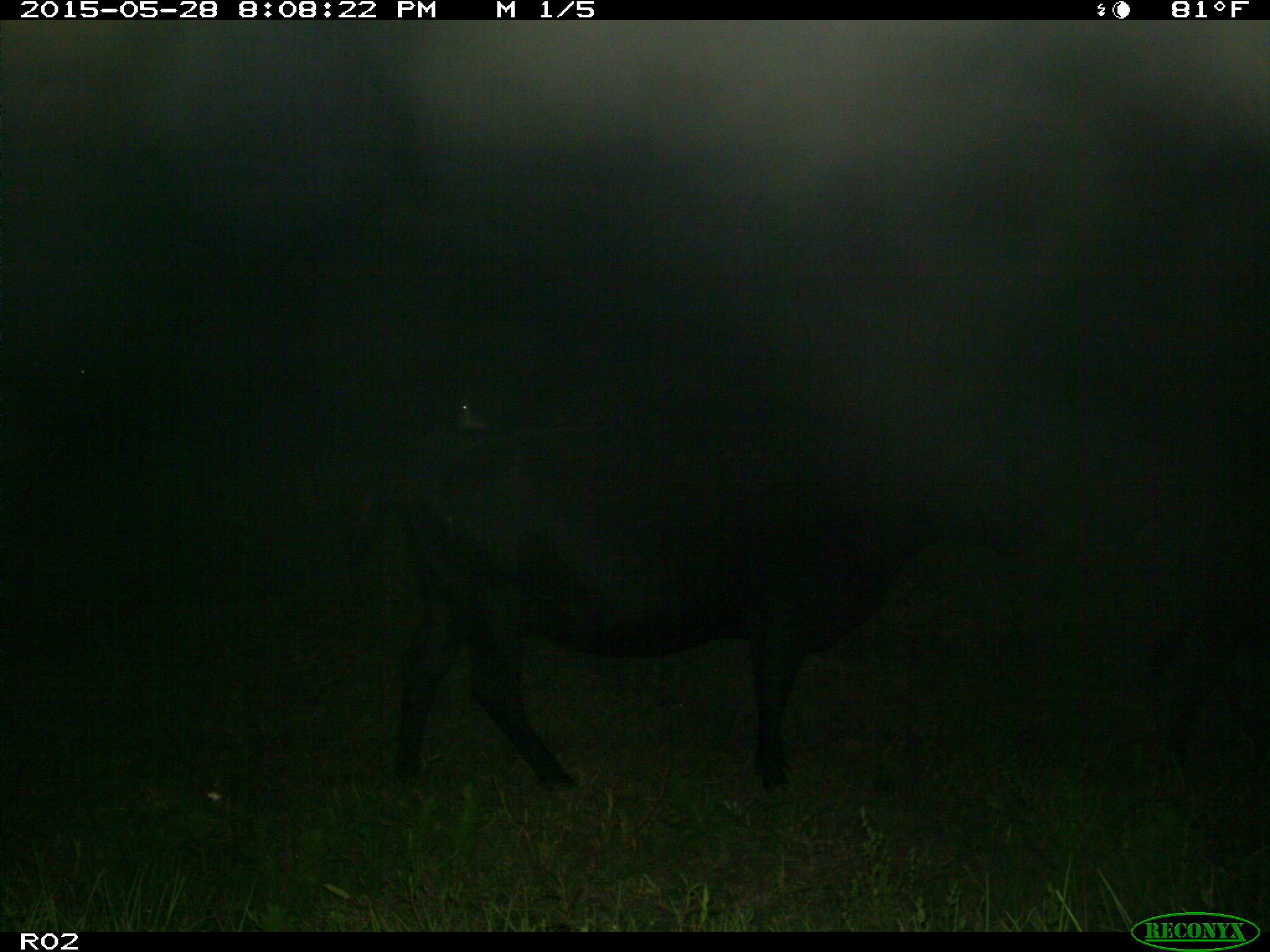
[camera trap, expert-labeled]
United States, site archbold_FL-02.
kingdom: Animalia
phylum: Chordata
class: Mammalia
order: Artiodactyla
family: Bovidae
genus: Bos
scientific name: Bos taurus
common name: domestic cow